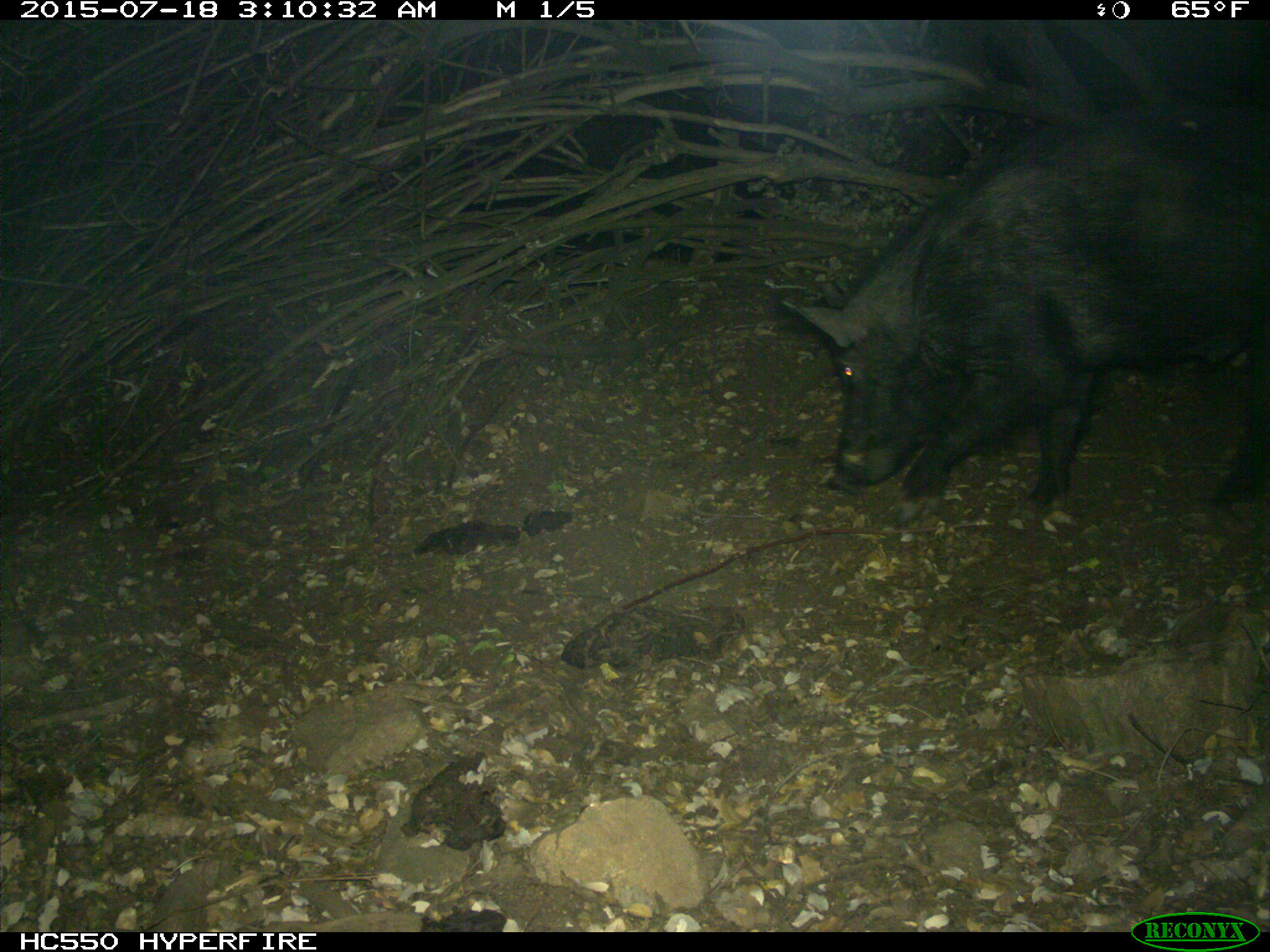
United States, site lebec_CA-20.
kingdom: Animalia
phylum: Chordata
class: Mammalia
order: Artiodactyla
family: Suidae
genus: Sus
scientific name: Sus scrofa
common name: wild boar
Sus scrofa (wild boar).